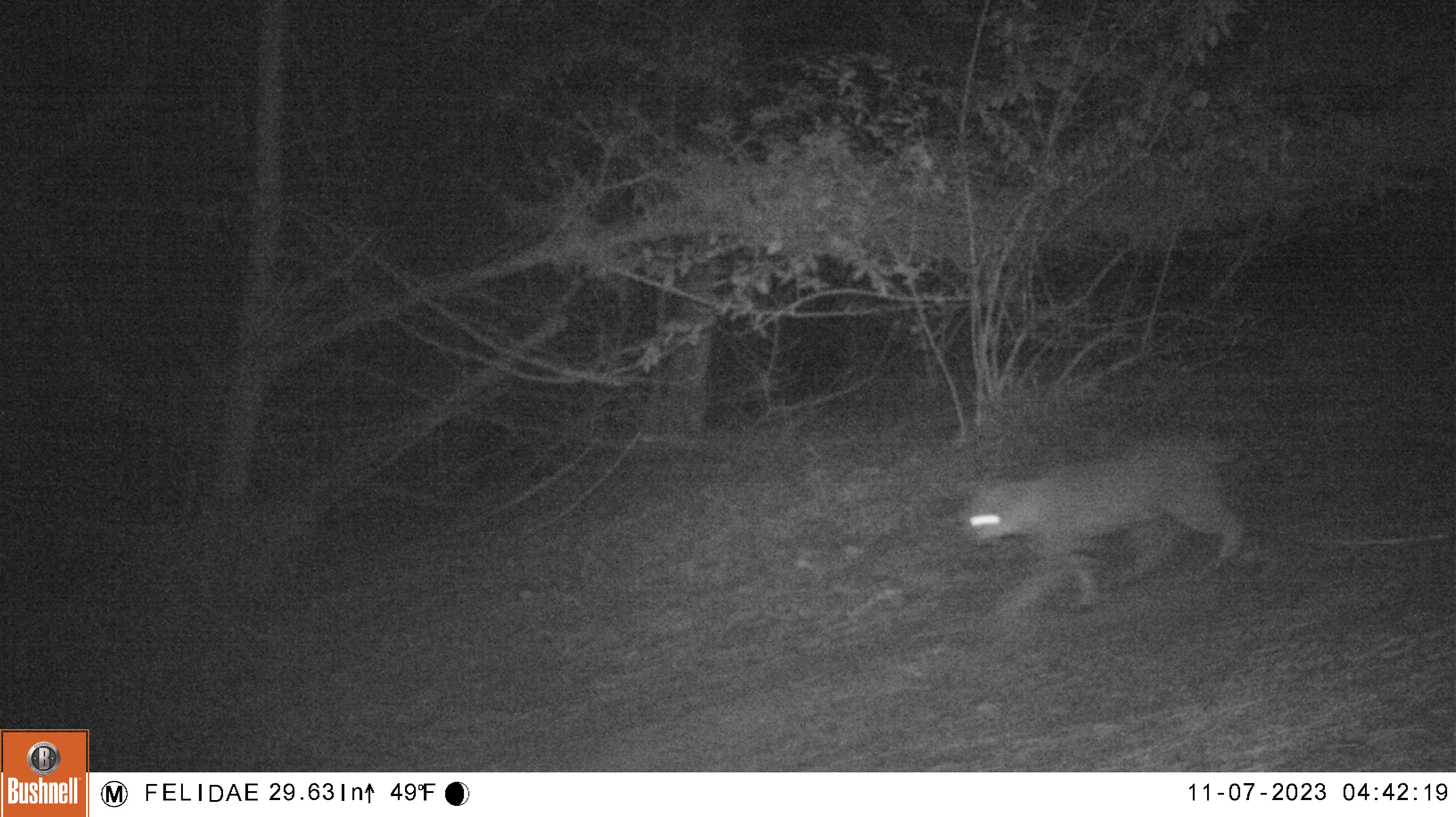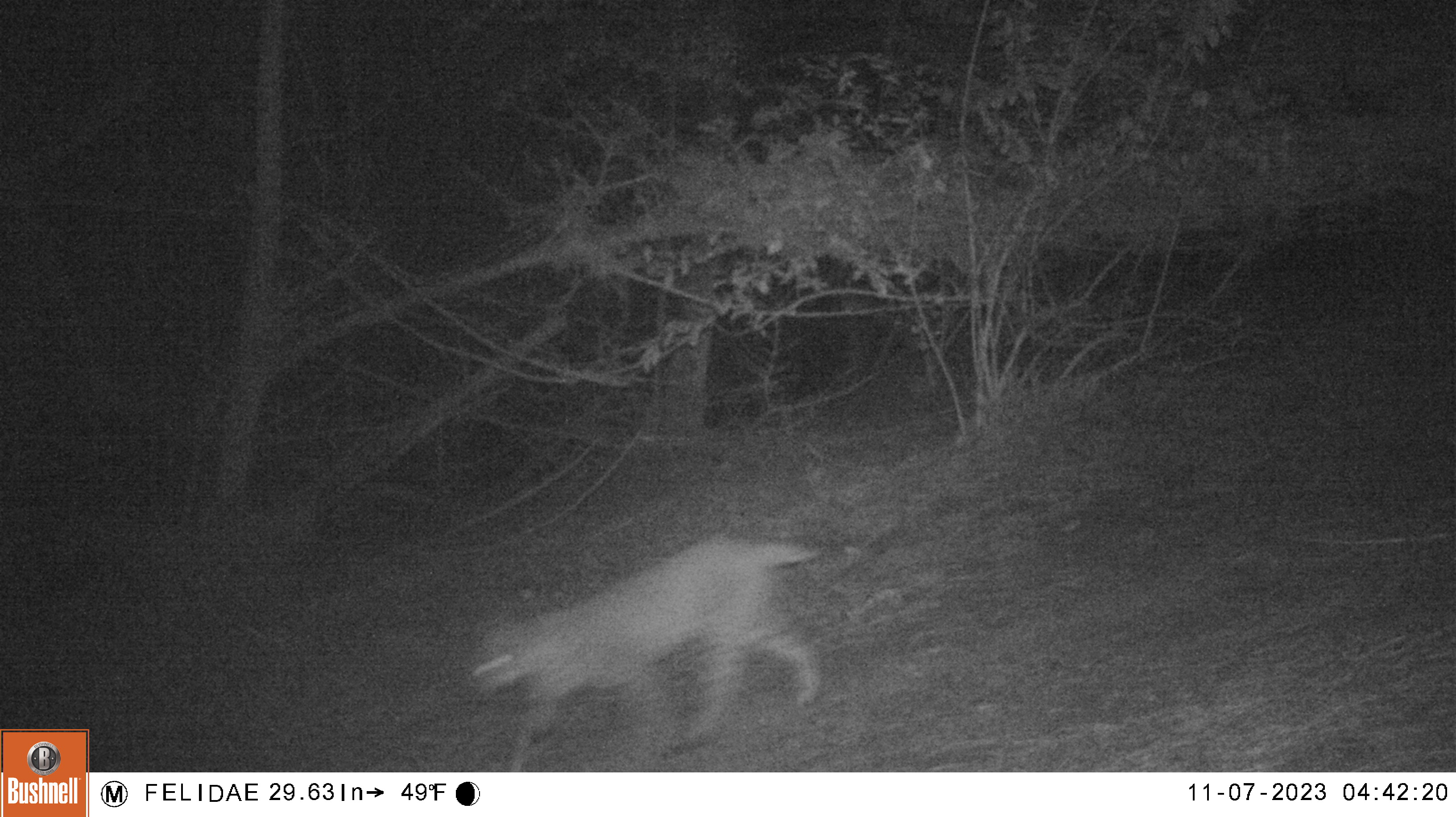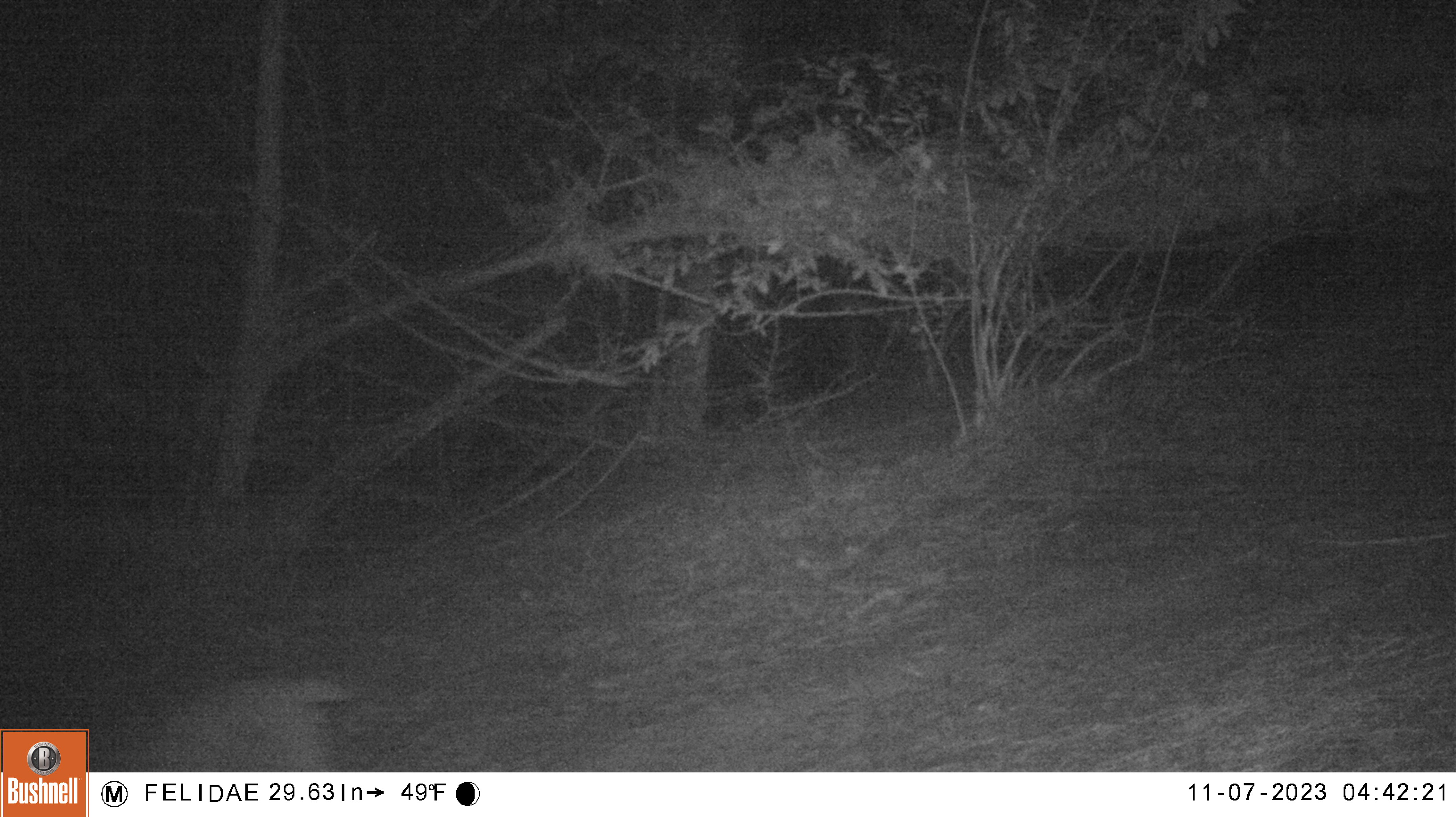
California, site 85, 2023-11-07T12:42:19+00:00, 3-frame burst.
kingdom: Animalia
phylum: Chordata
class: Mammalia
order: Carnivora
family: Felidae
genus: Lynx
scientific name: Lynx rufus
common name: bobcat